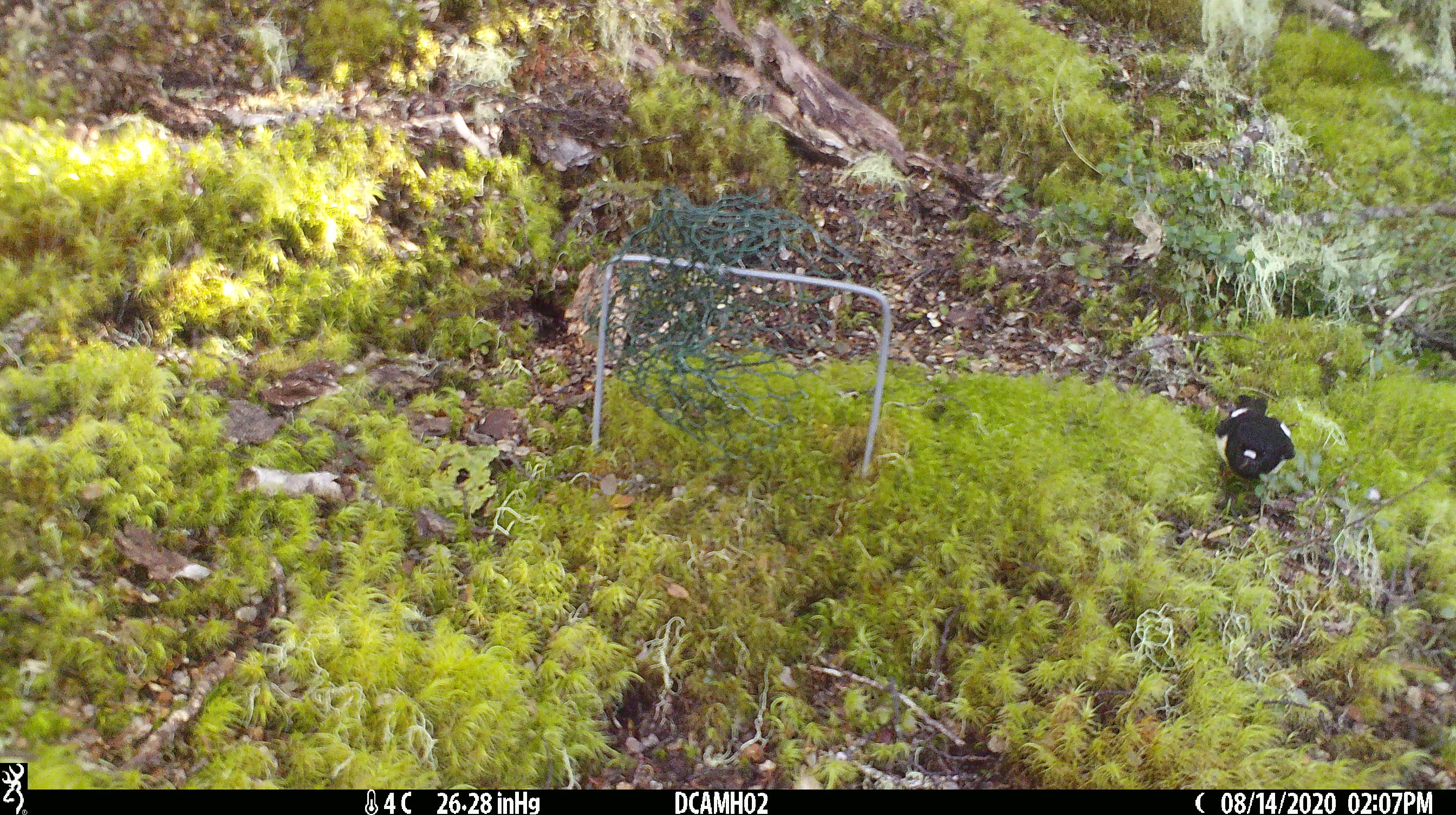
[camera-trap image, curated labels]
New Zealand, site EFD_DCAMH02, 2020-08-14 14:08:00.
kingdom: Animalia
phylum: Chordata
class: Aves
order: Passeriformes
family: Petroicidae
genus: Petroica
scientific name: Petroica macrocephala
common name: tomtit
Tomtit (Petroica macrocephala).